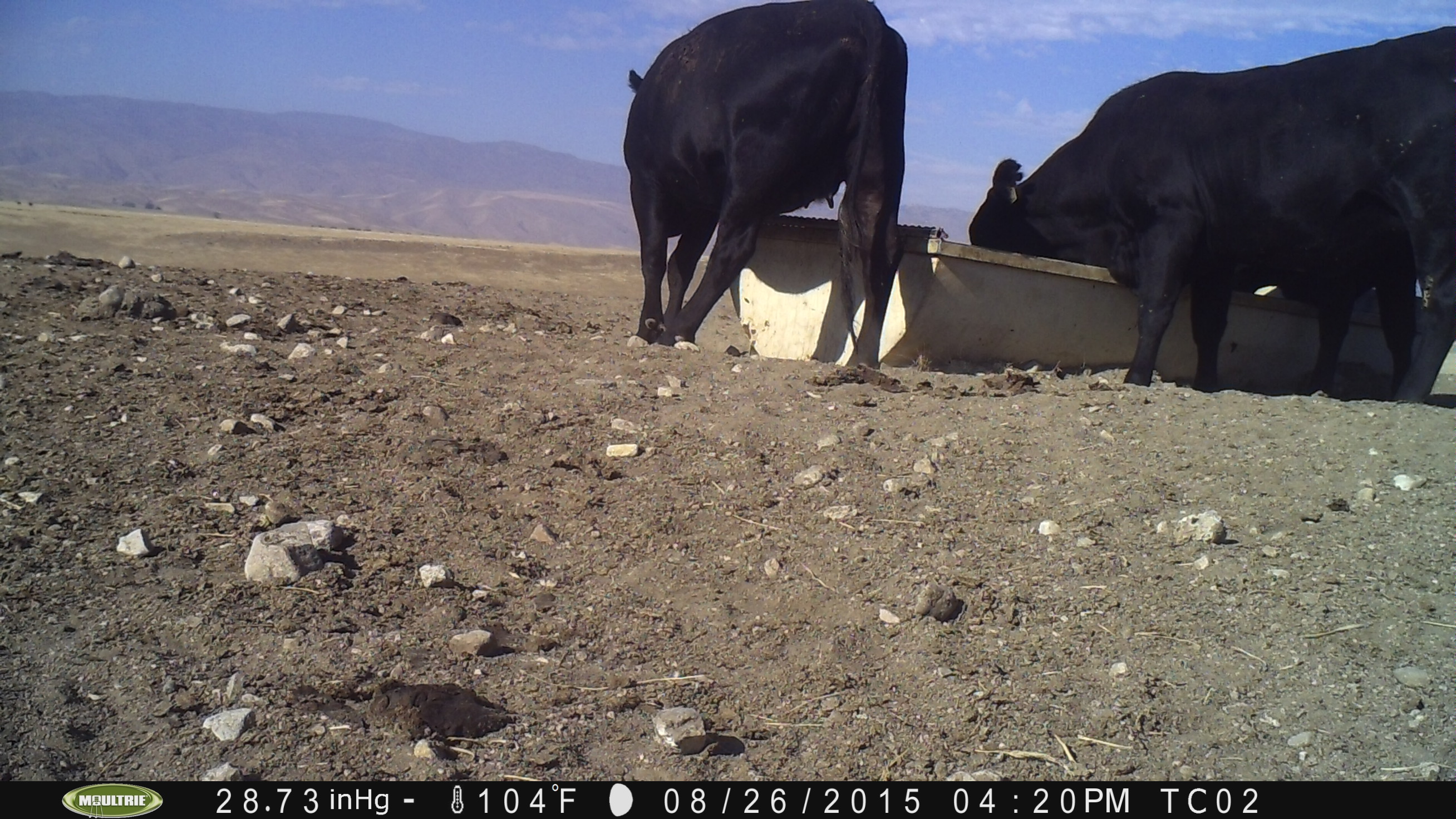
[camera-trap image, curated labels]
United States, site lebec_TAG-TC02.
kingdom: Animalia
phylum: Chordata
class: Mammalia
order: Artiodactyla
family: Bovidae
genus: Bos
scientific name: Bos taurus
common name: domestic cow